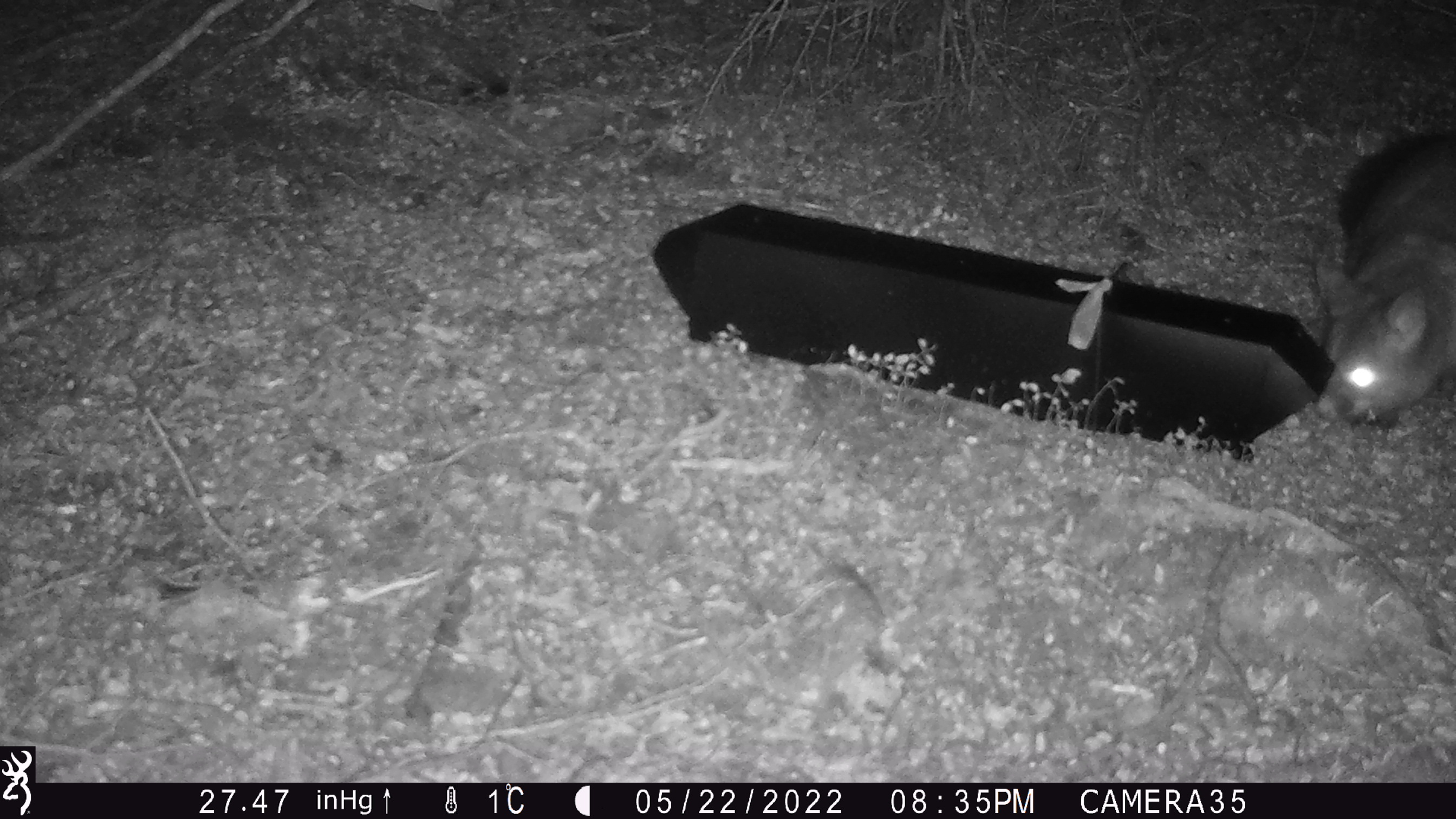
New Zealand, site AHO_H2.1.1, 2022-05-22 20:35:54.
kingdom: Animalia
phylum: Chordata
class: Mammalia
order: Diprotodontia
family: Phalangeridae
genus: Trichosurus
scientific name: Trichosurus vulpecula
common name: common brushtail possum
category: possum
Possum (common brushtail possum) (Trichosurus vulpecula).